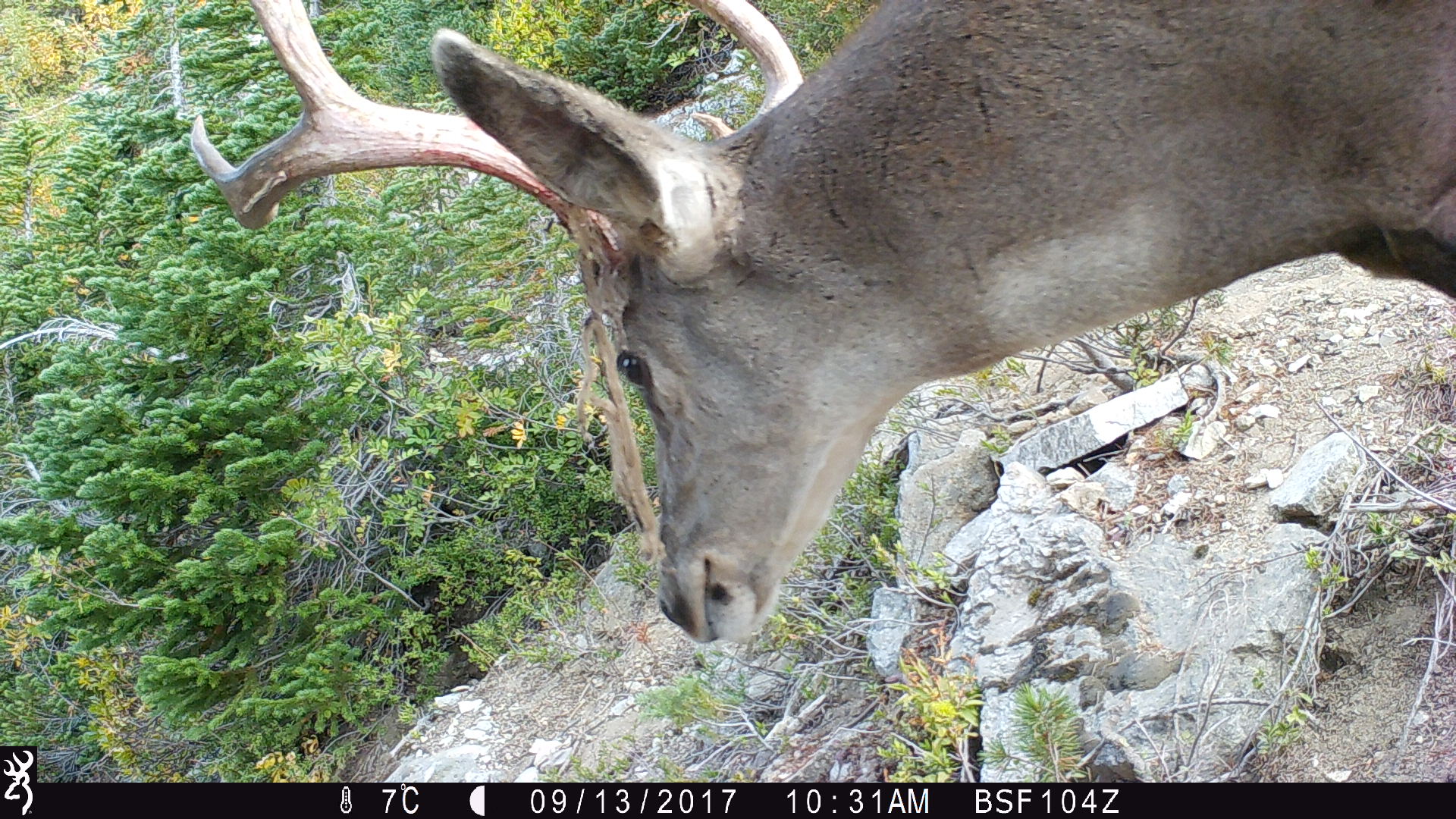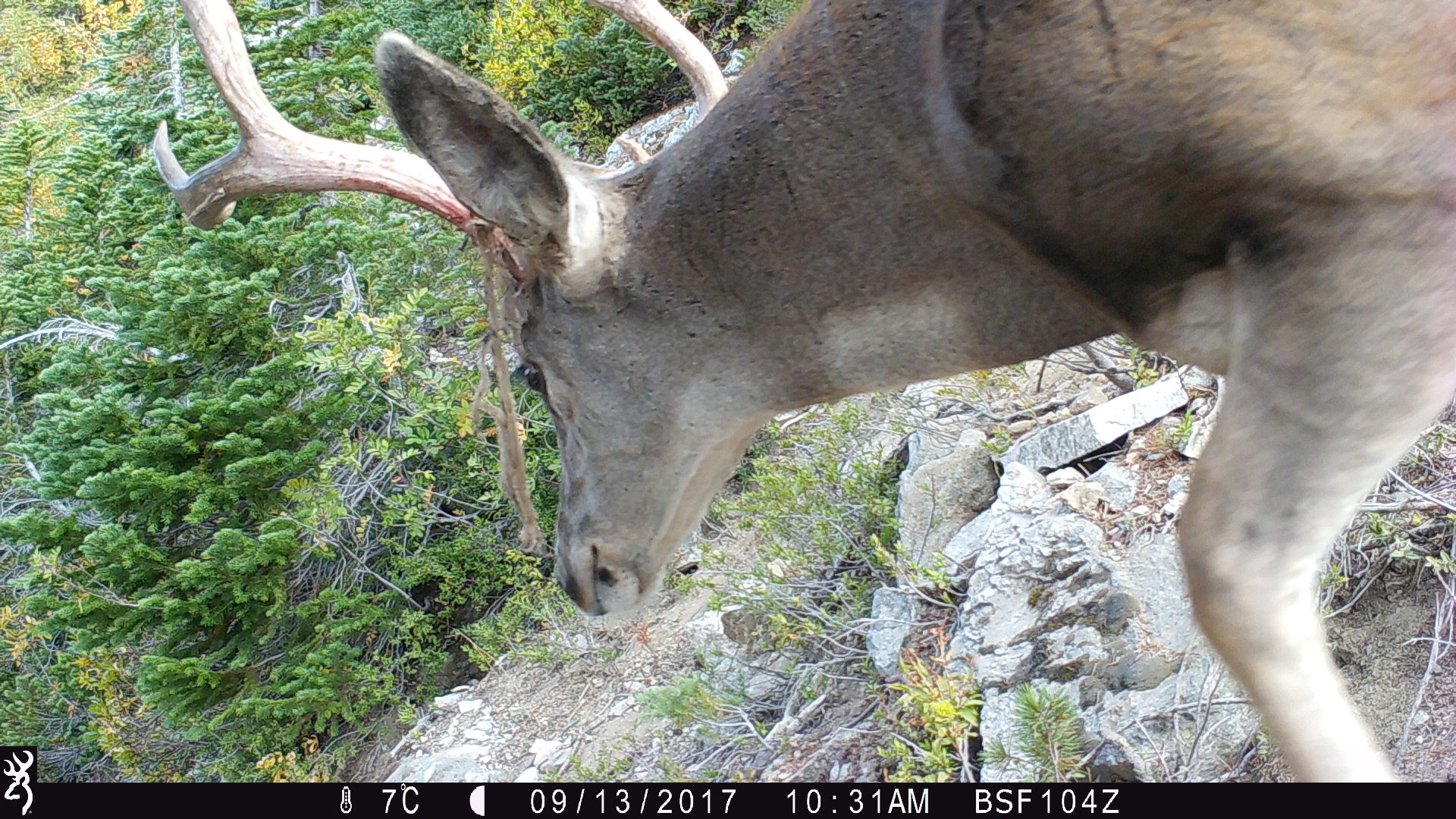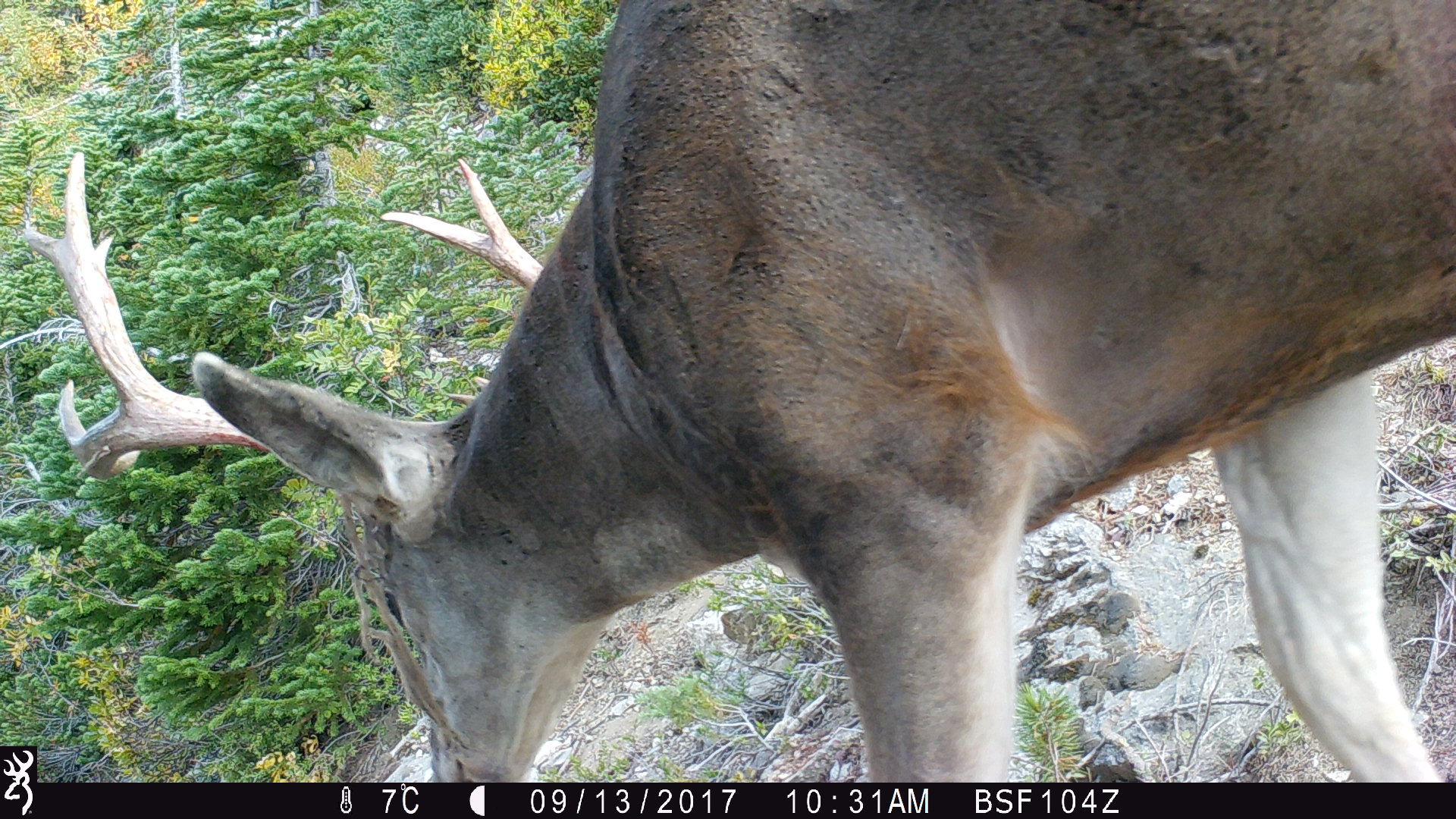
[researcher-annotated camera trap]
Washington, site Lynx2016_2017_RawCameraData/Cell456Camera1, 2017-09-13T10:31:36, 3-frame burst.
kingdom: Animalia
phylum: Chordata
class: Mammalia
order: Artiodactyla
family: Cervidae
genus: Odocoileus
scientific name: Odocoileus hemionus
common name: mule deer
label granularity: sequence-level